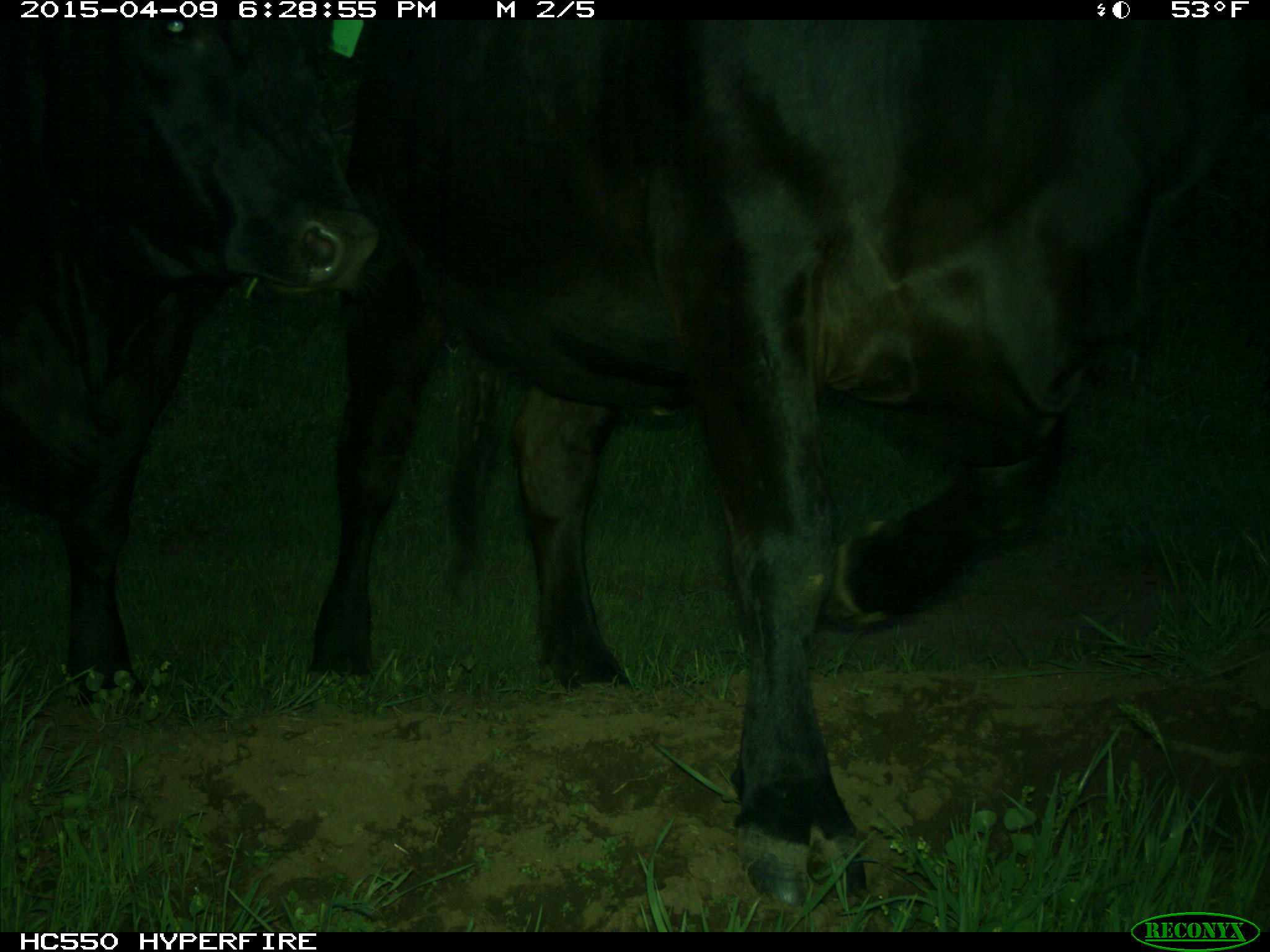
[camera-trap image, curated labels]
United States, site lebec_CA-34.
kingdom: Animalia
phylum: Chordata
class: Mammalia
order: Artiodactyla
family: Bovidae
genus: Bos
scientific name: Bos taurus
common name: domestic cow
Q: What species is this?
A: Bos taurus (domestic cow).